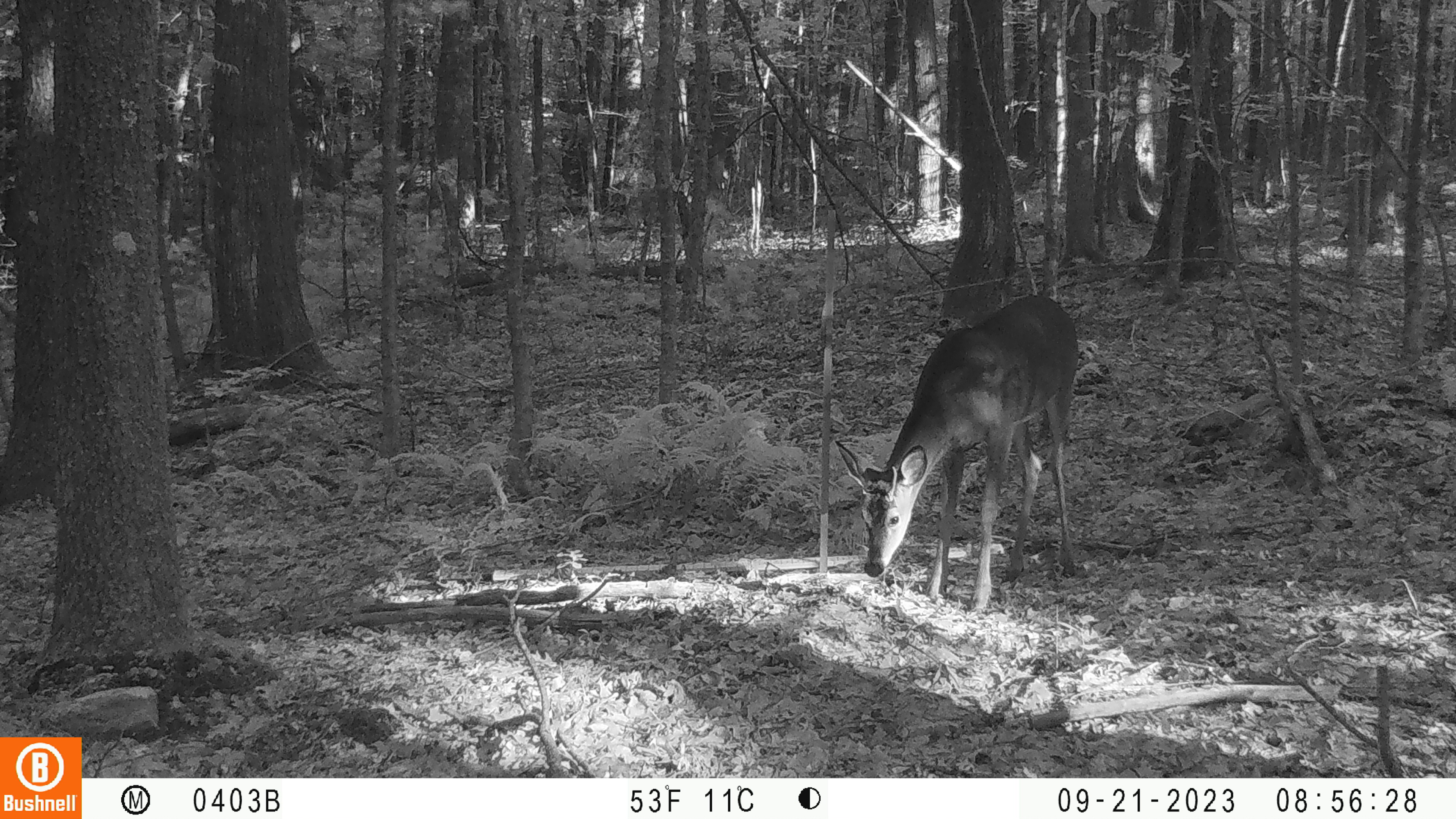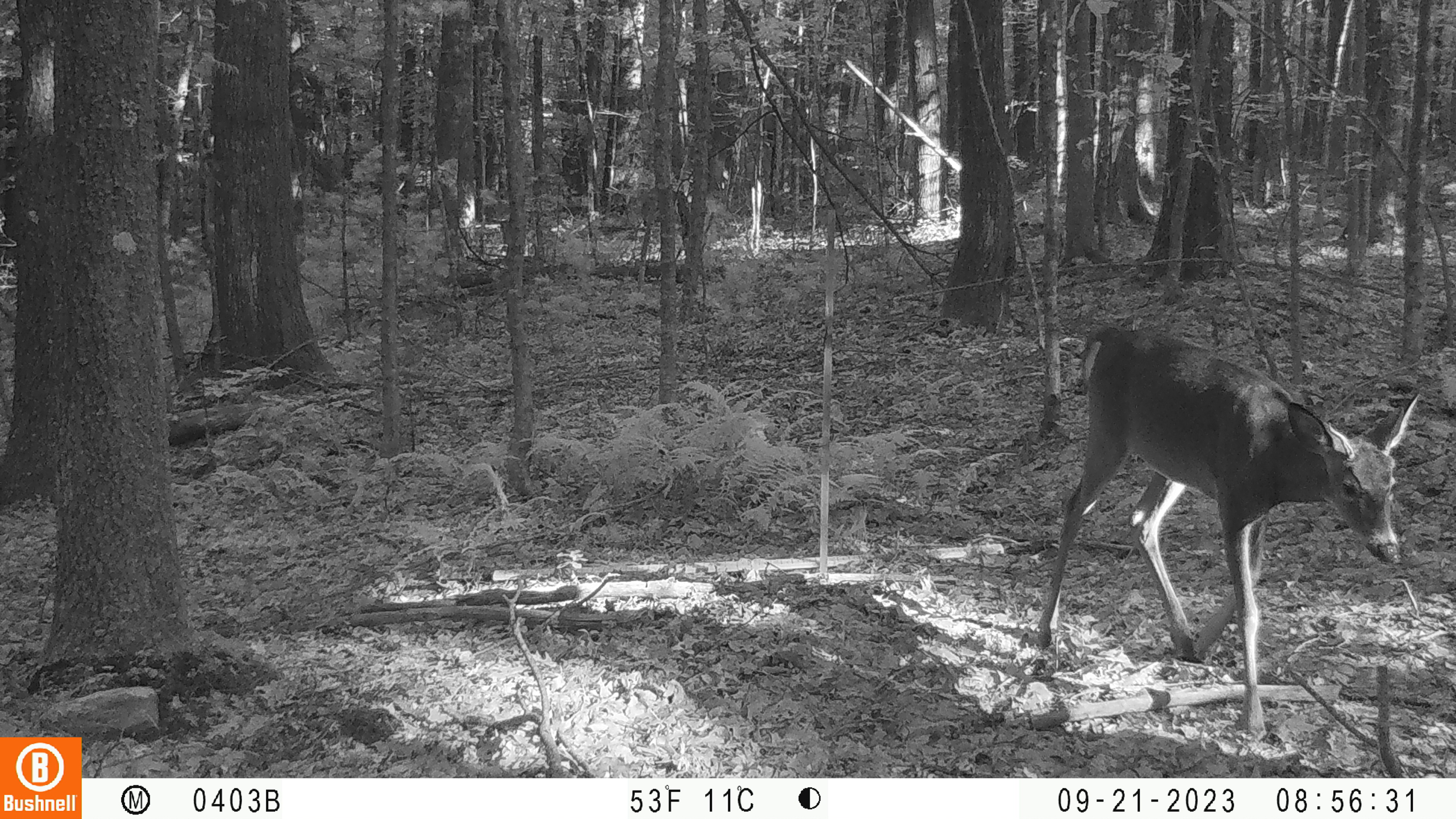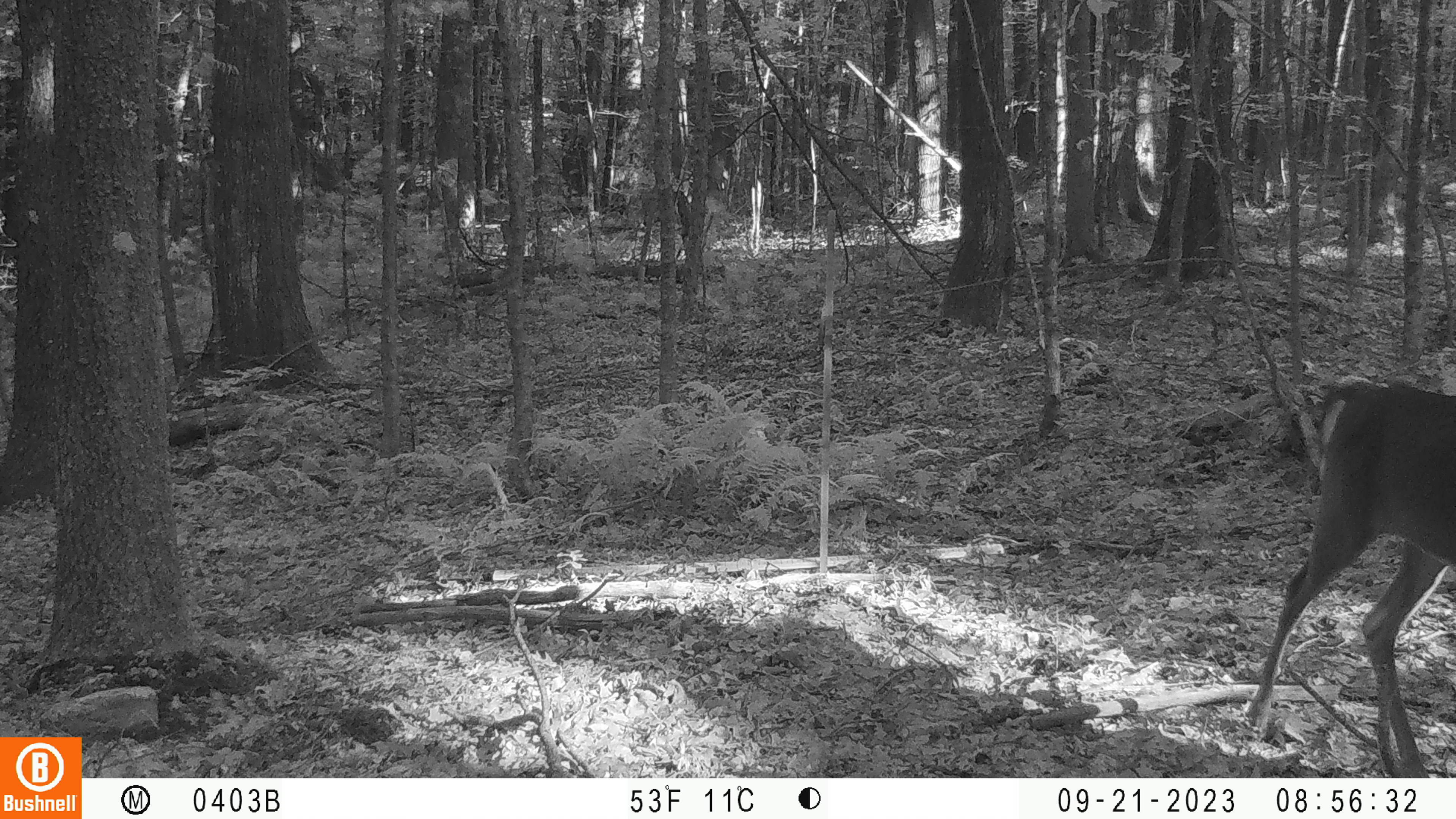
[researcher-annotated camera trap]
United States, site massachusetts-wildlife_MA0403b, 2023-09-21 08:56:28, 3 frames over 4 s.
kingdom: Animalia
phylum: Chordata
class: Mammalia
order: Artiodactyla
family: Cervidae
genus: Odocoileus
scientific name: Odocoileus virginianus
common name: white-tailed deer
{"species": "white-tailed deer (Odocoileus virginianus)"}